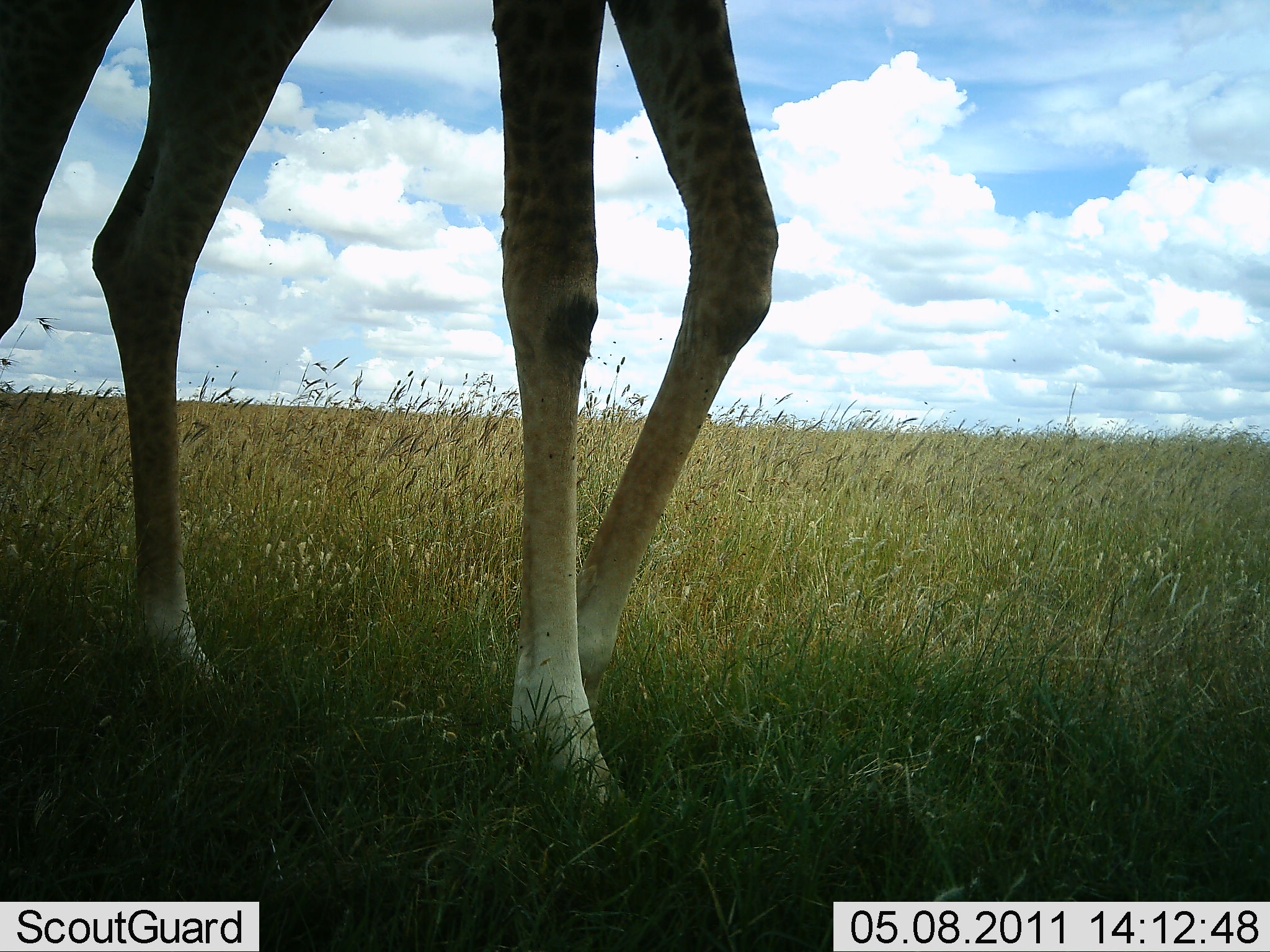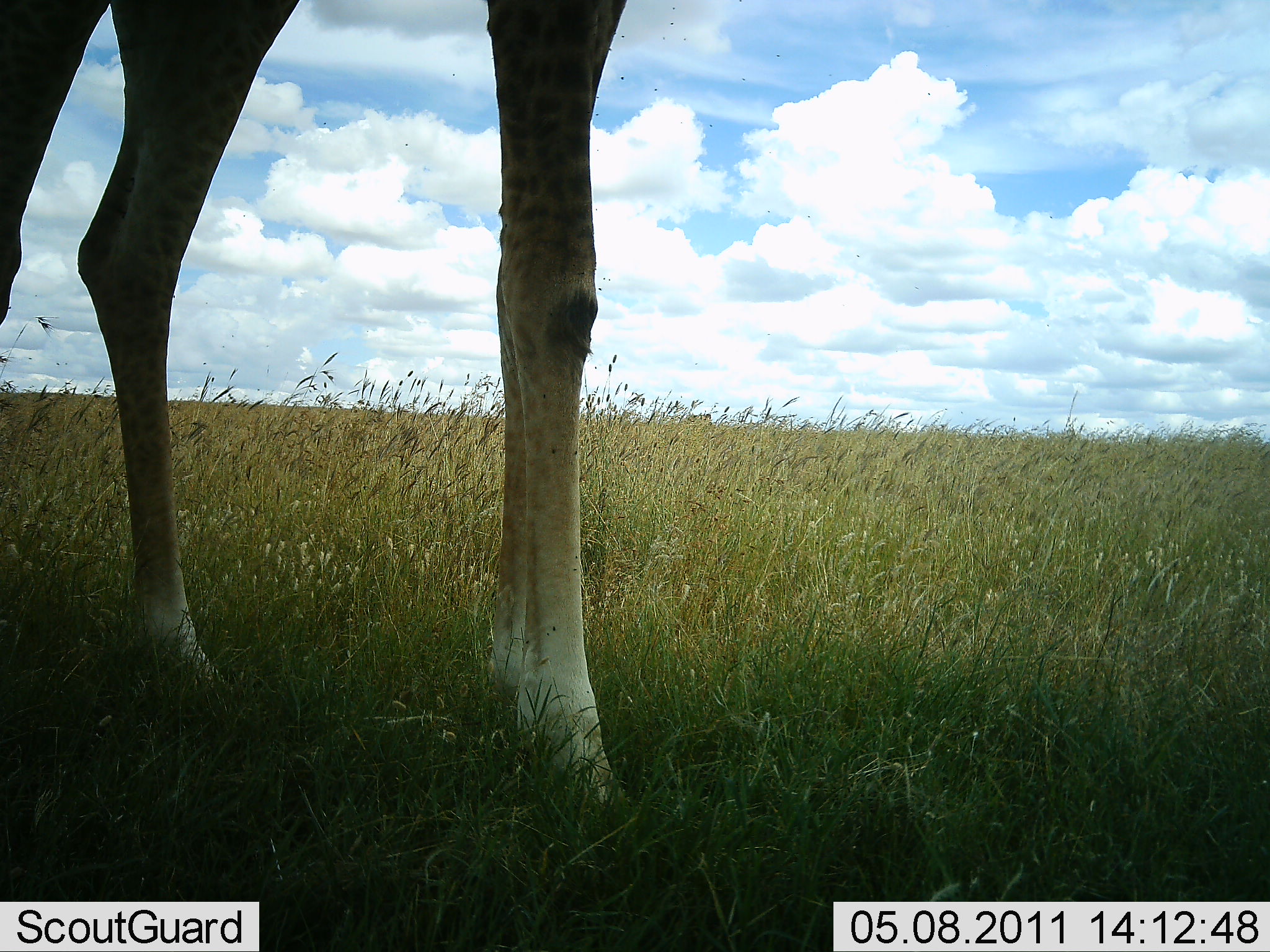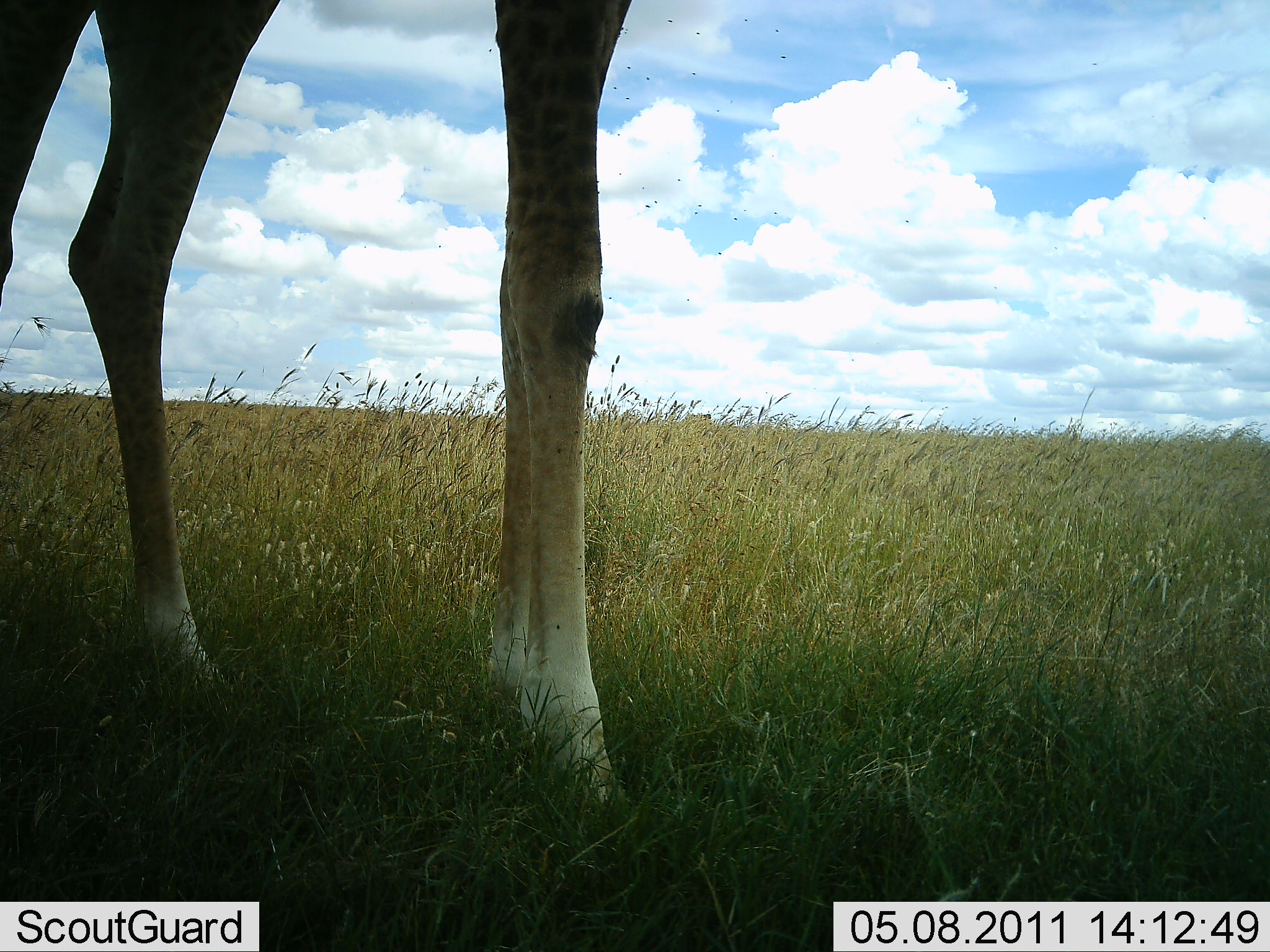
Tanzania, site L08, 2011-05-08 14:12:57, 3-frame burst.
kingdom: Animalia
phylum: Chordata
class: Mammalia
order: Artiodactyla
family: Giraffidae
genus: Giraffa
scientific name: Giraffa camelopardalis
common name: giraffe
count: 1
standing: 83%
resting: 0%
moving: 17%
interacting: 0%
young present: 0%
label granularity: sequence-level